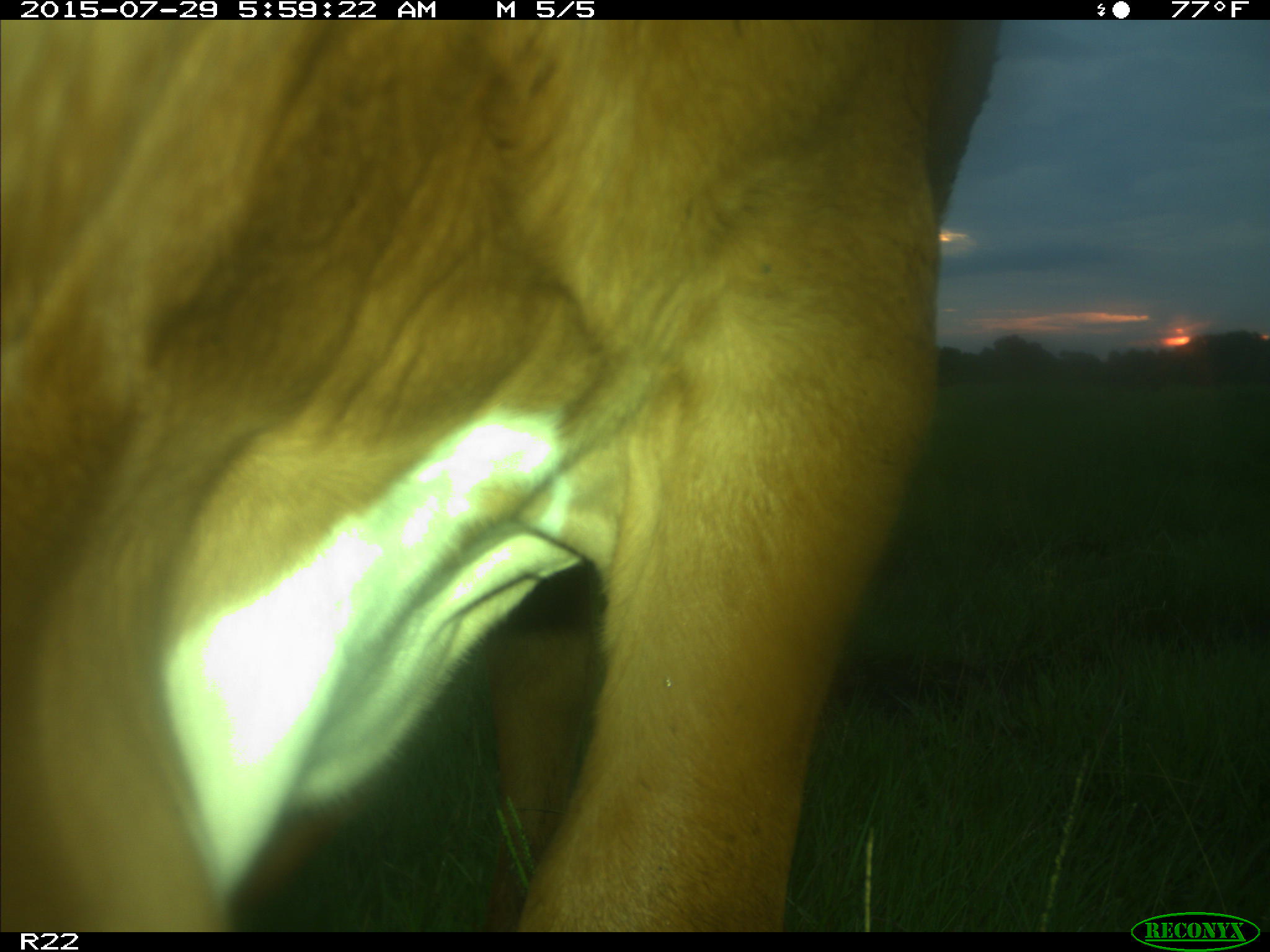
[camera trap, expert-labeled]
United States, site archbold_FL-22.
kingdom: Animalia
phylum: Chordata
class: Mammalia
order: Artiodactyla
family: Bovidae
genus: Bos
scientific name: Bos taurus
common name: domestic cow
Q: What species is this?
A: Bos taurus (domestic cow).